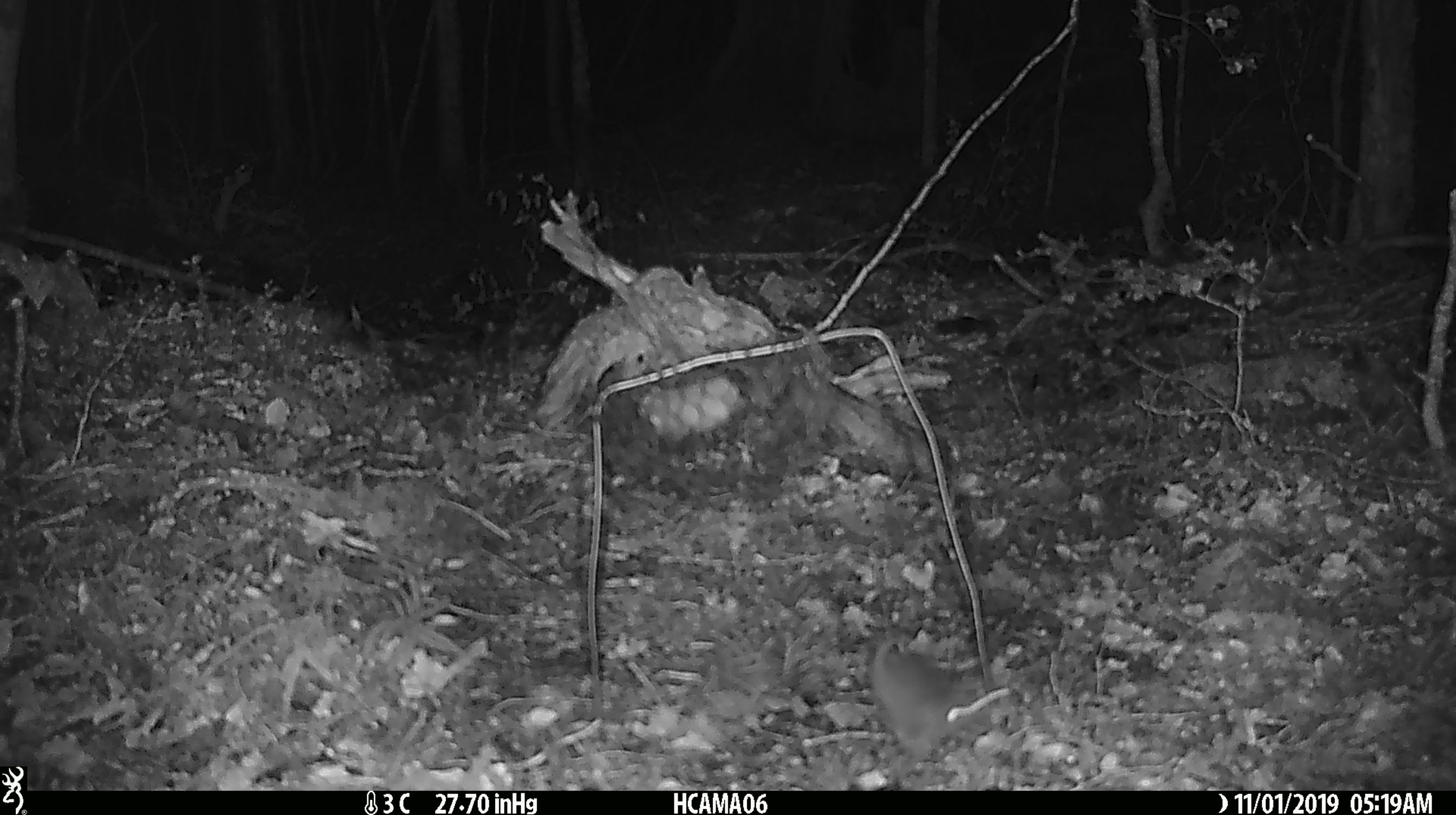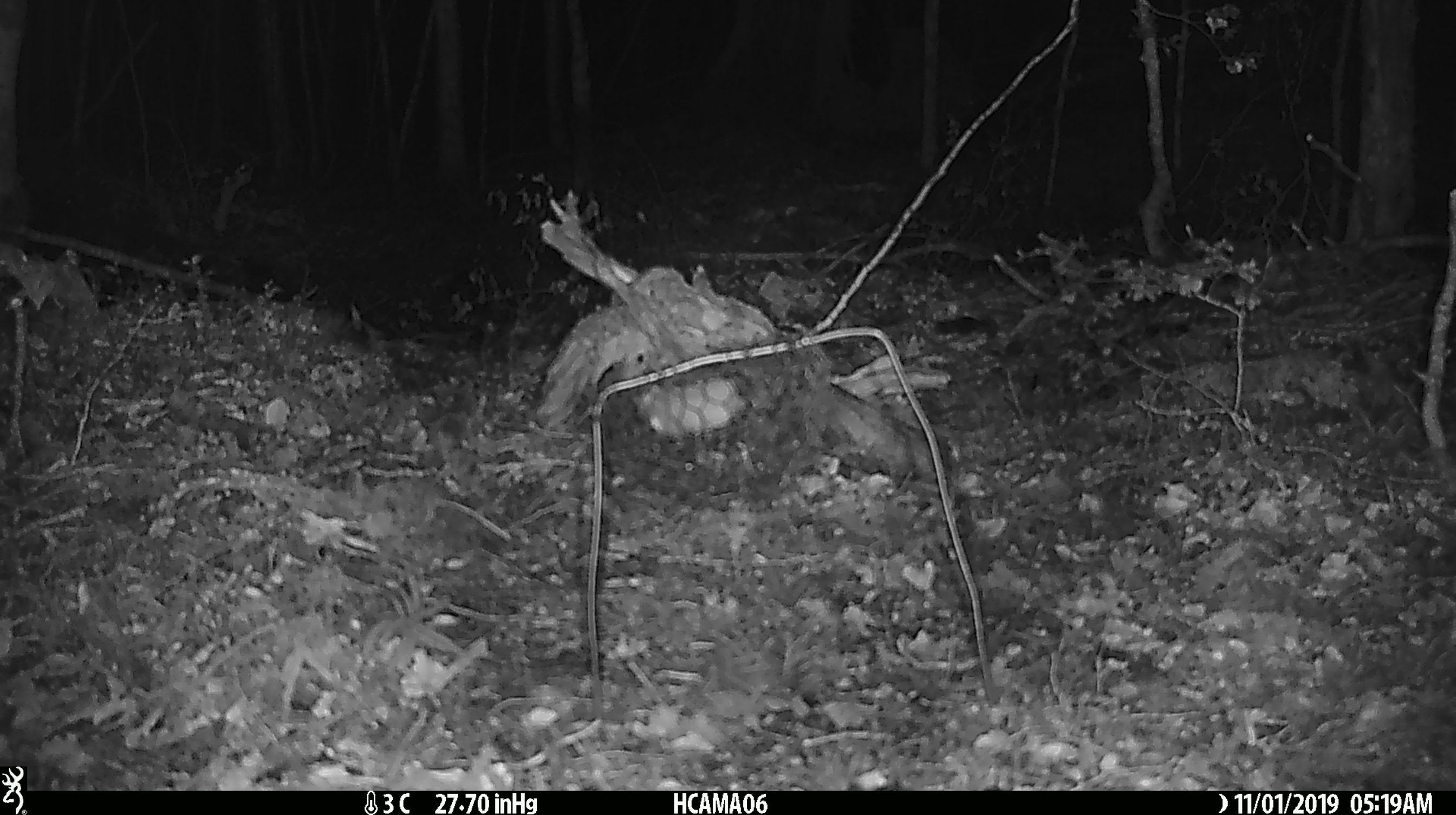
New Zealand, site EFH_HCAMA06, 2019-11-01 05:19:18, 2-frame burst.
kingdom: Animalia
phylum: Chordata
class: Mammalia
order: Rodentia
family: Muridae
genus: Mus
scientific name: Mus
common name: mouse